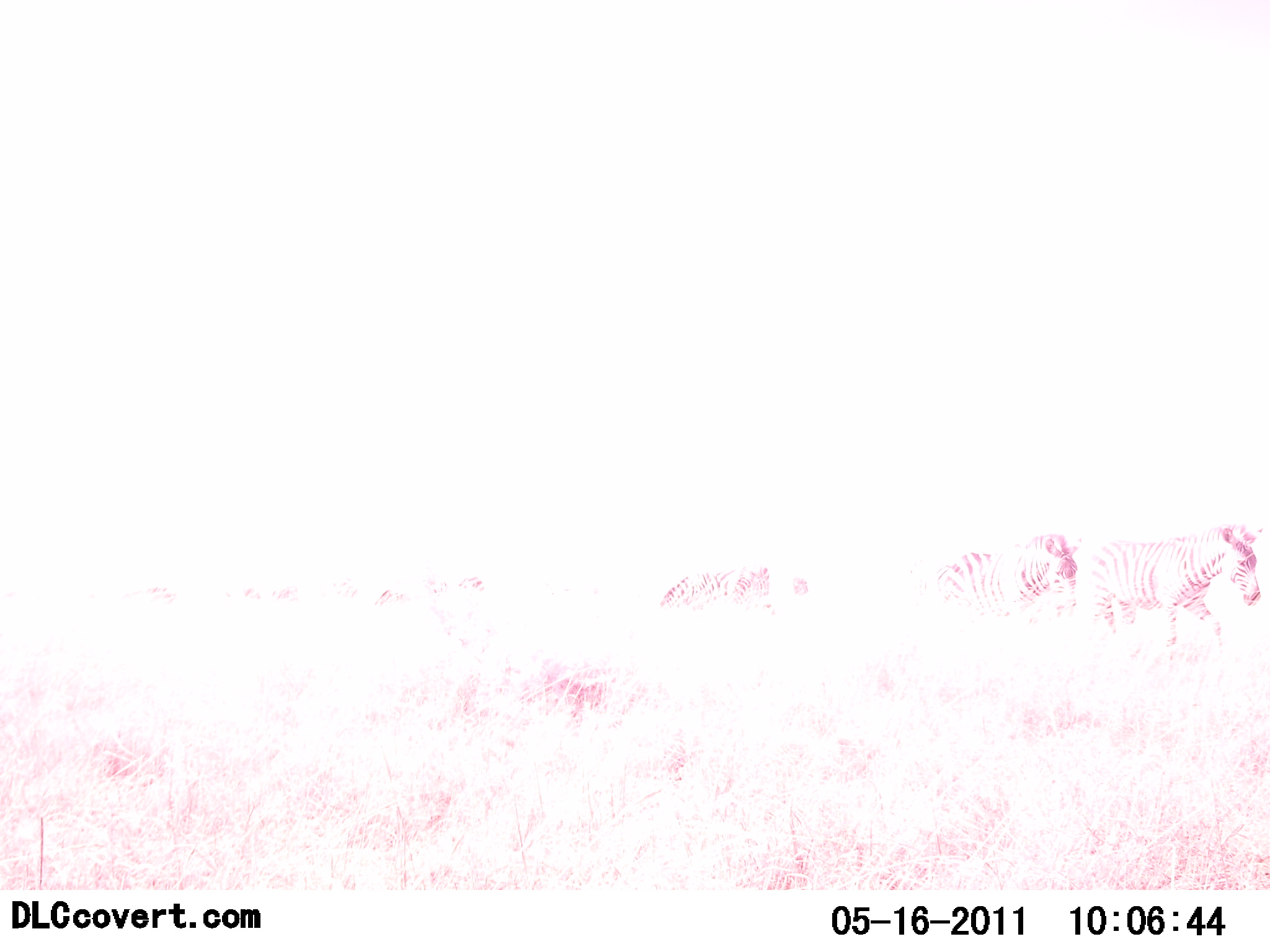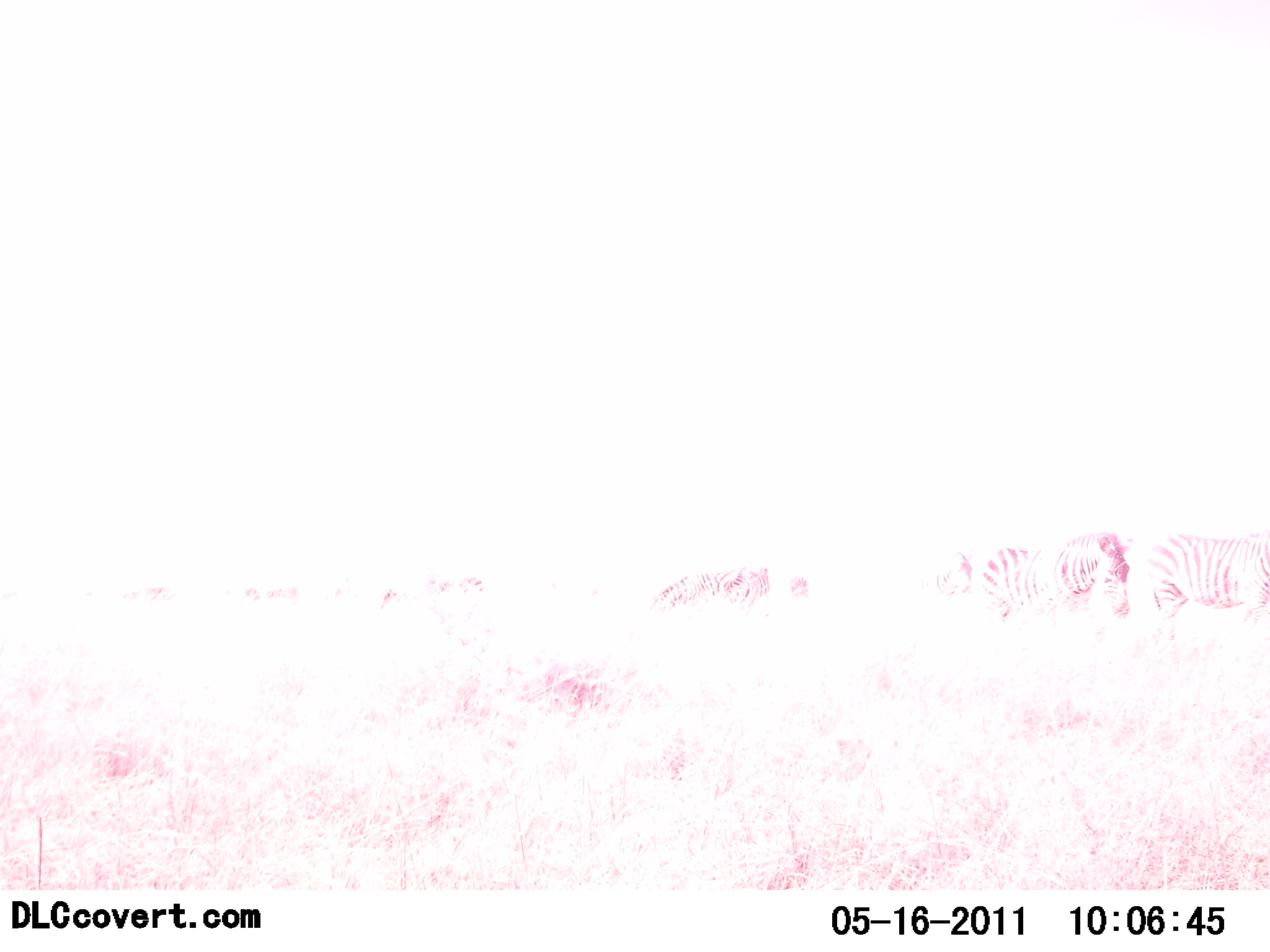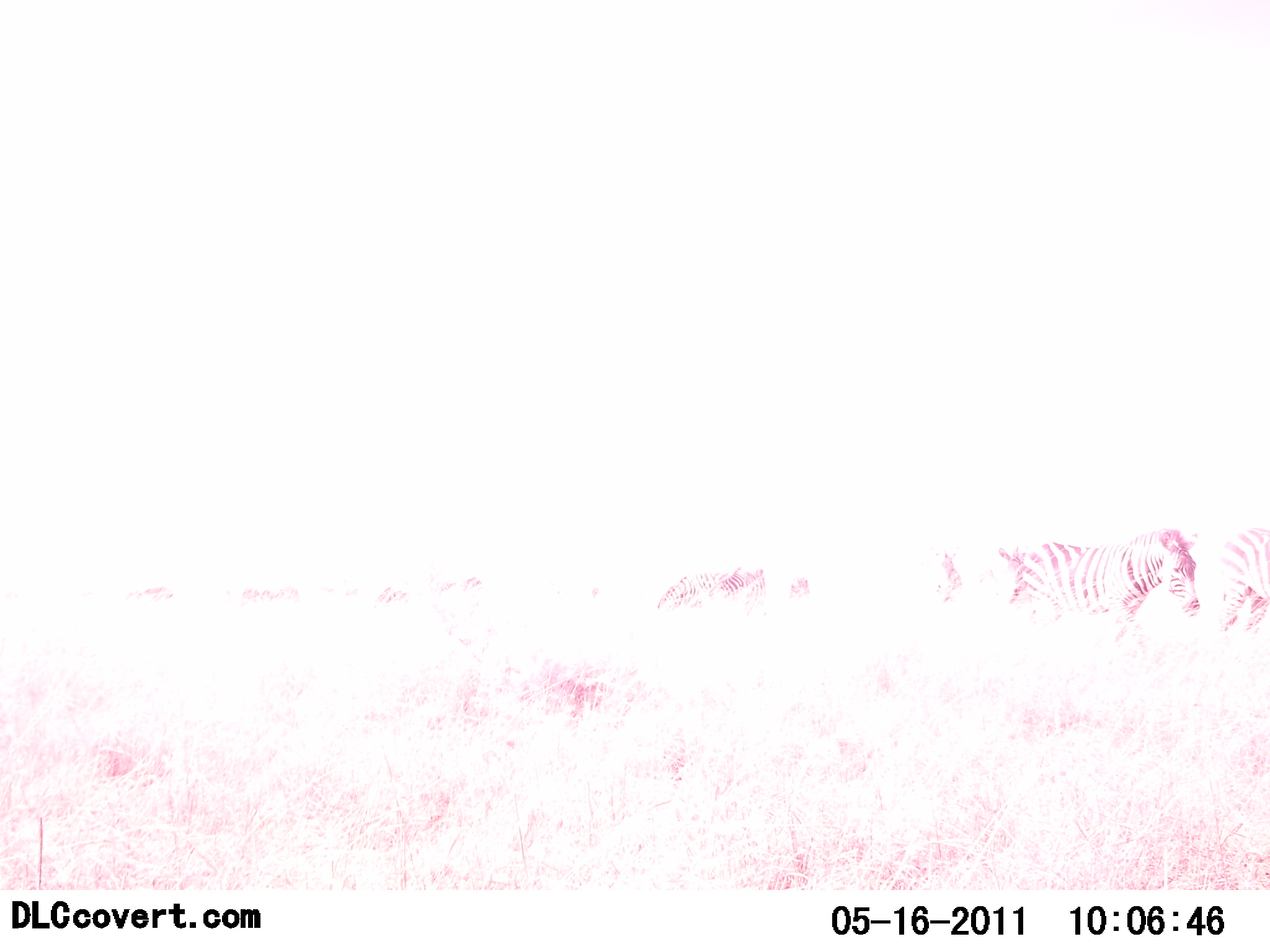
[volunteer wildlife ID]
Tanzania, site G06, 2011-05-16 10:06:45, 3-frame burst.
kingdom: Animalia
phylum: Chordata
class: Mammalia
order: Perissodactyla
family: Equidae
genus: Equus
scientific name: Equus quagga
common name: plains zebra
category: zebra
Zebra (plains zebra) (Equus quagga), count 3. Behavior (volunteer vote fractions): standing 18%, resting 0%, moving 91%, interacting 0%. Young present (vote fraction): 0%. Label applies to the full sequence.